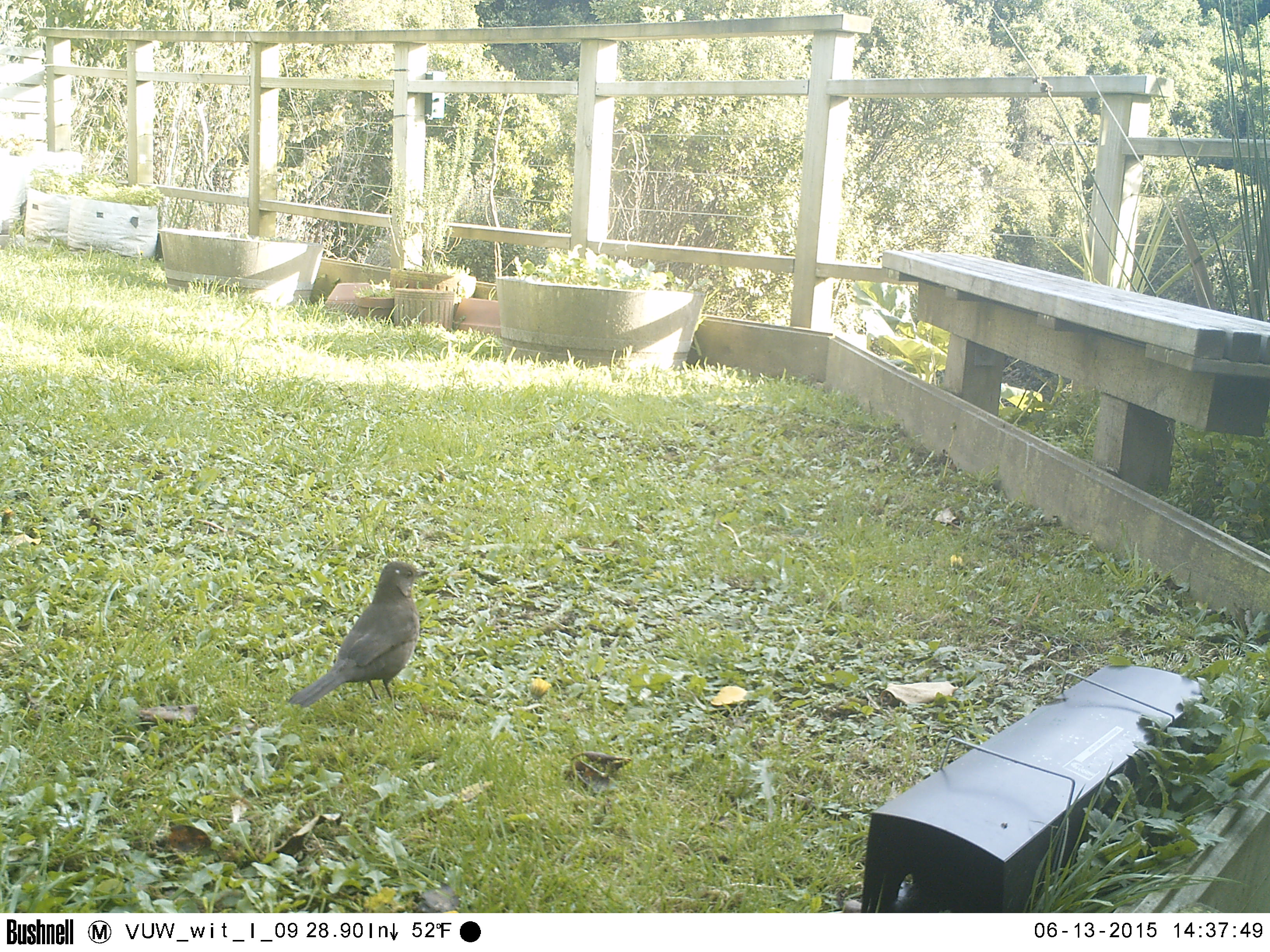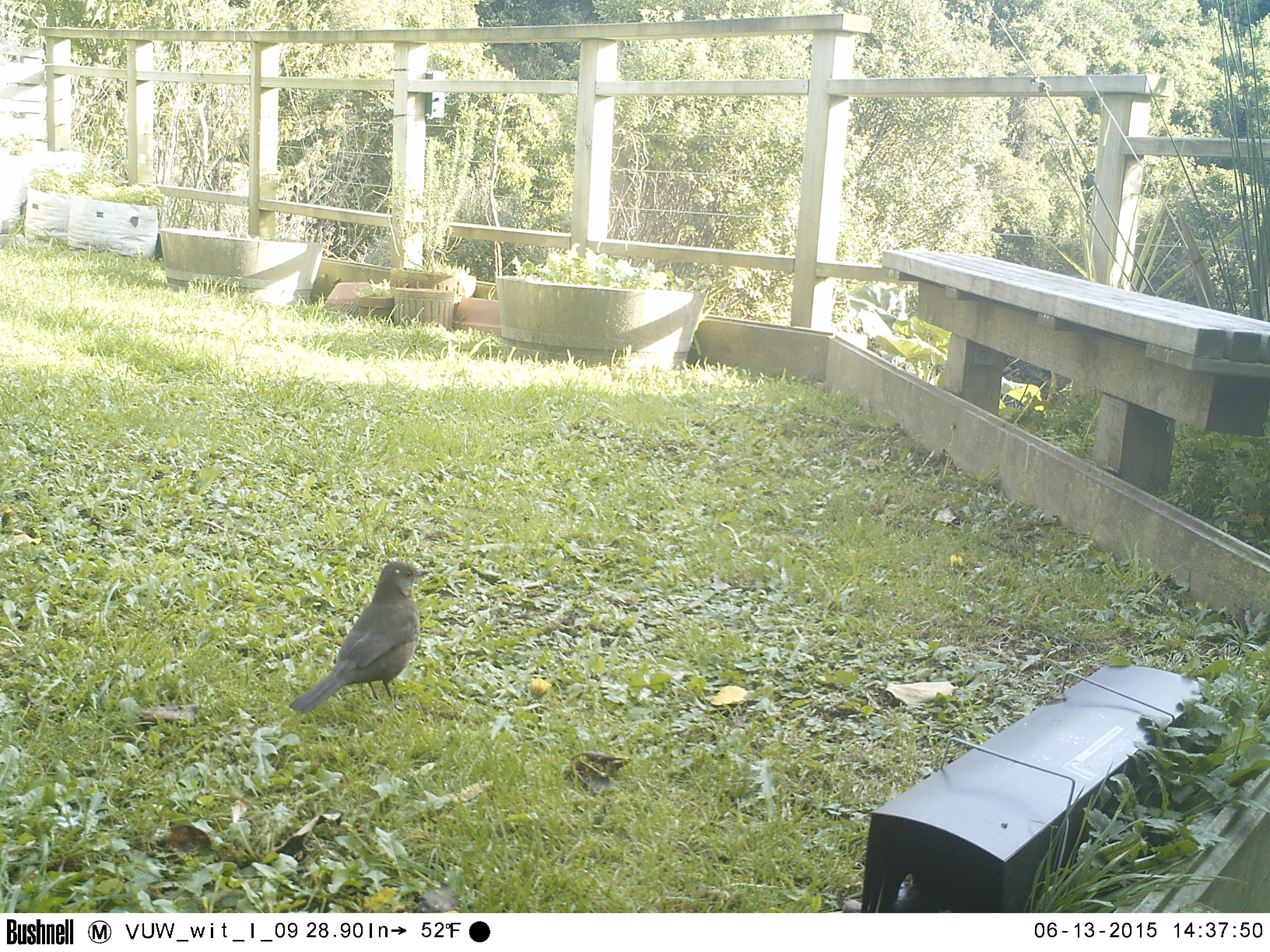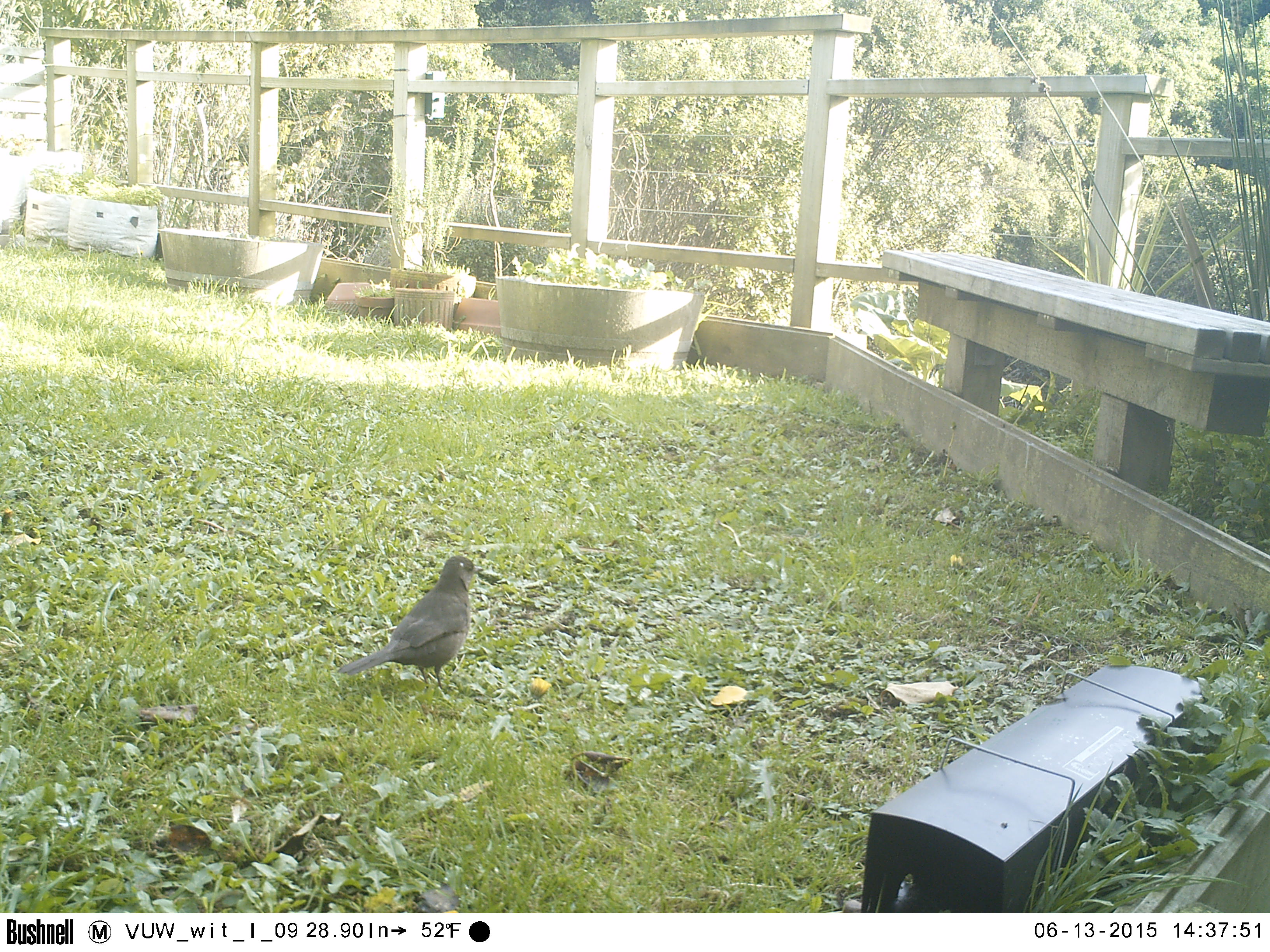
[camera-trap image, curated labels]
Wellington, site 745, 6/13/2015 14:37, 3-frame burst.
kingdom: Animalia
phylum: Chordata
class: Aves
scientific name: Aves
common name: bird